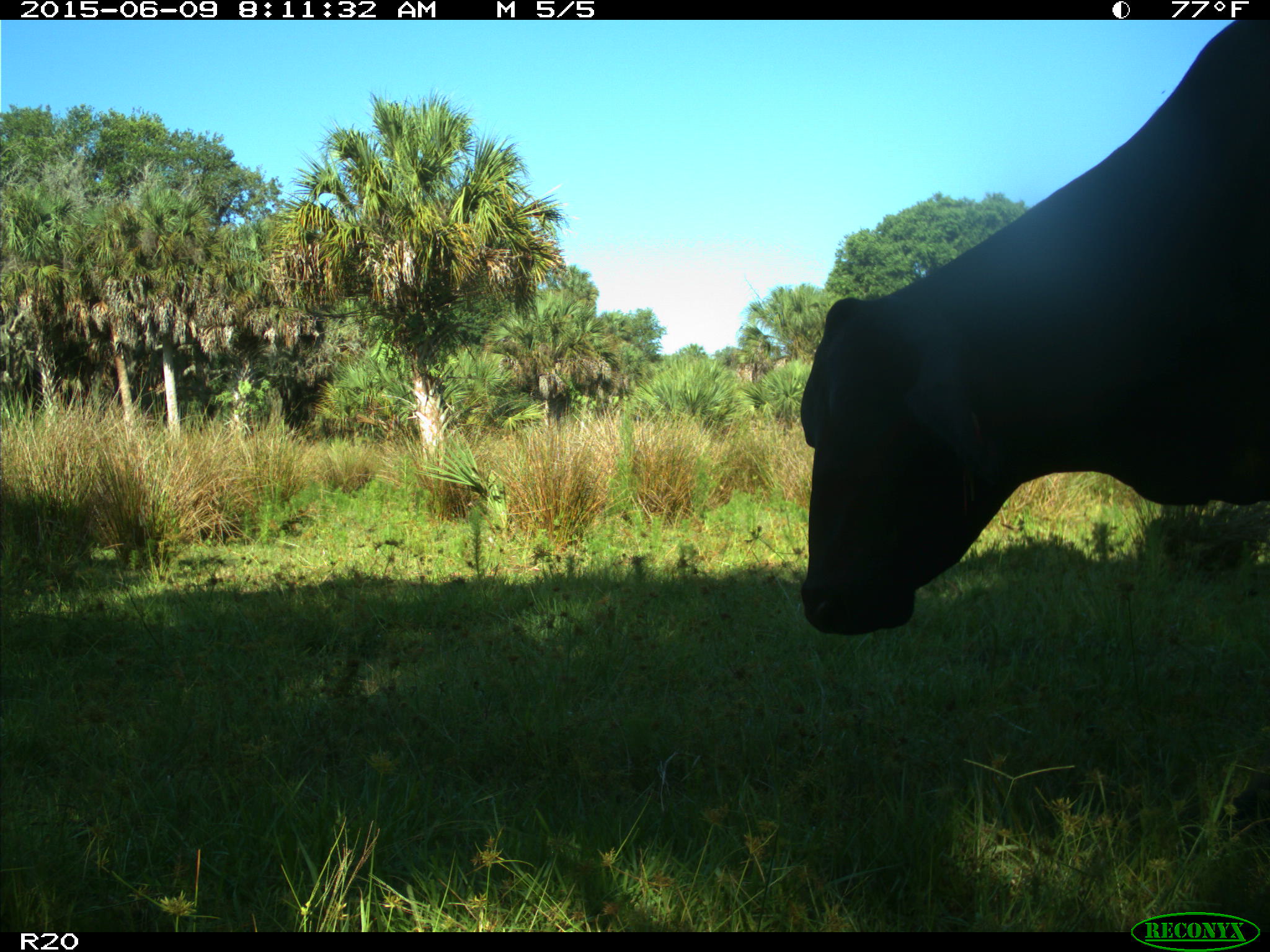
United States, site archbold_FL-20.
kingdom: Animalia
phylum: Chordata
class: Mammalia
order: Artiodactyla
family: Bovidae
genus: Bos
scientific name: Bos taurus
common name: domestic cow